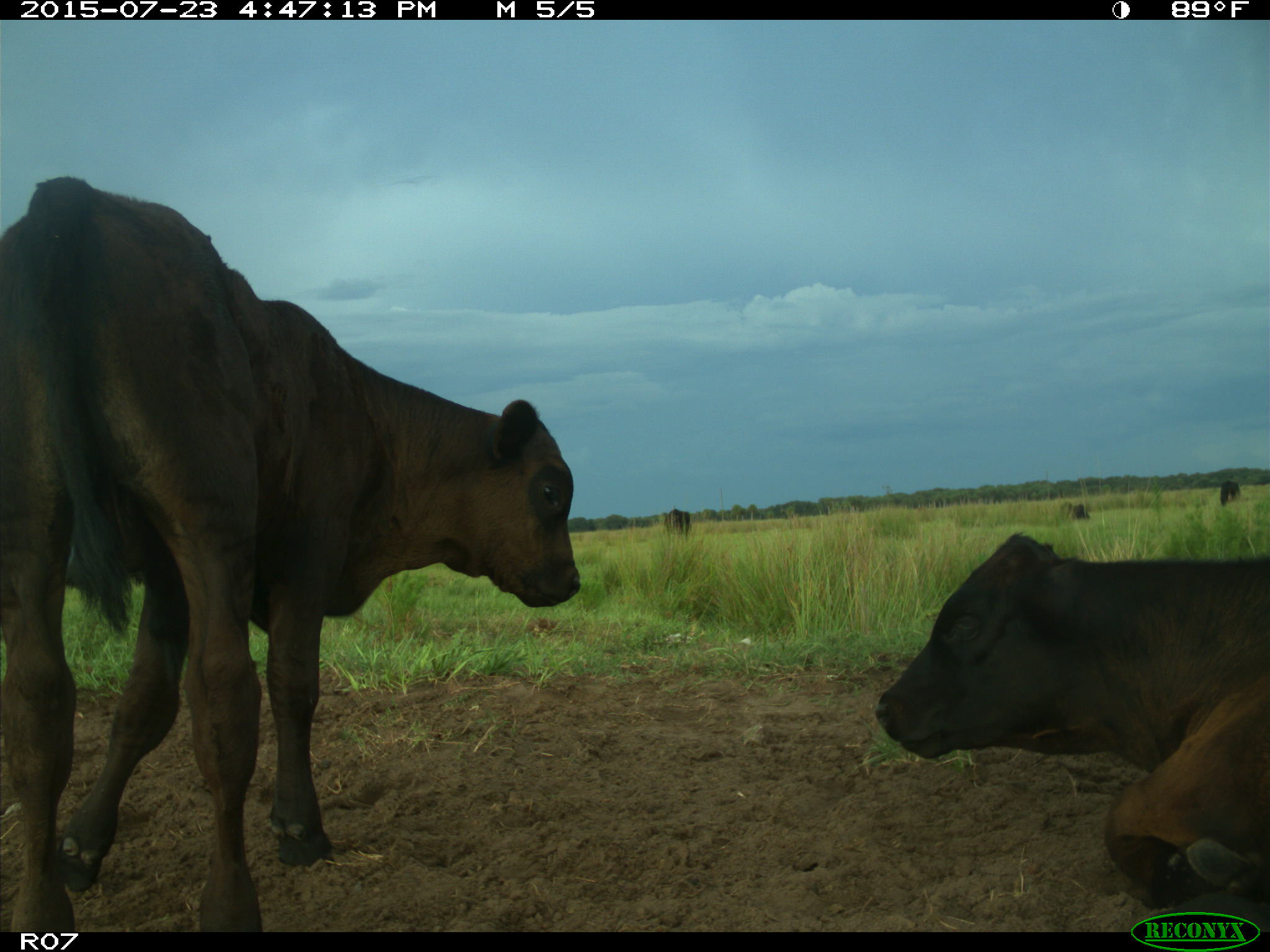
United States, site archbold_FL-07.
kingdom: Animalia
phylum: Chordata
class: Mammalia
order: Artiodactyla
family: Bovidae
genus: Bos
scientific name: Bos taurus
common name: domestic cow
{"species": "Bos taurus (domestic cow)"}